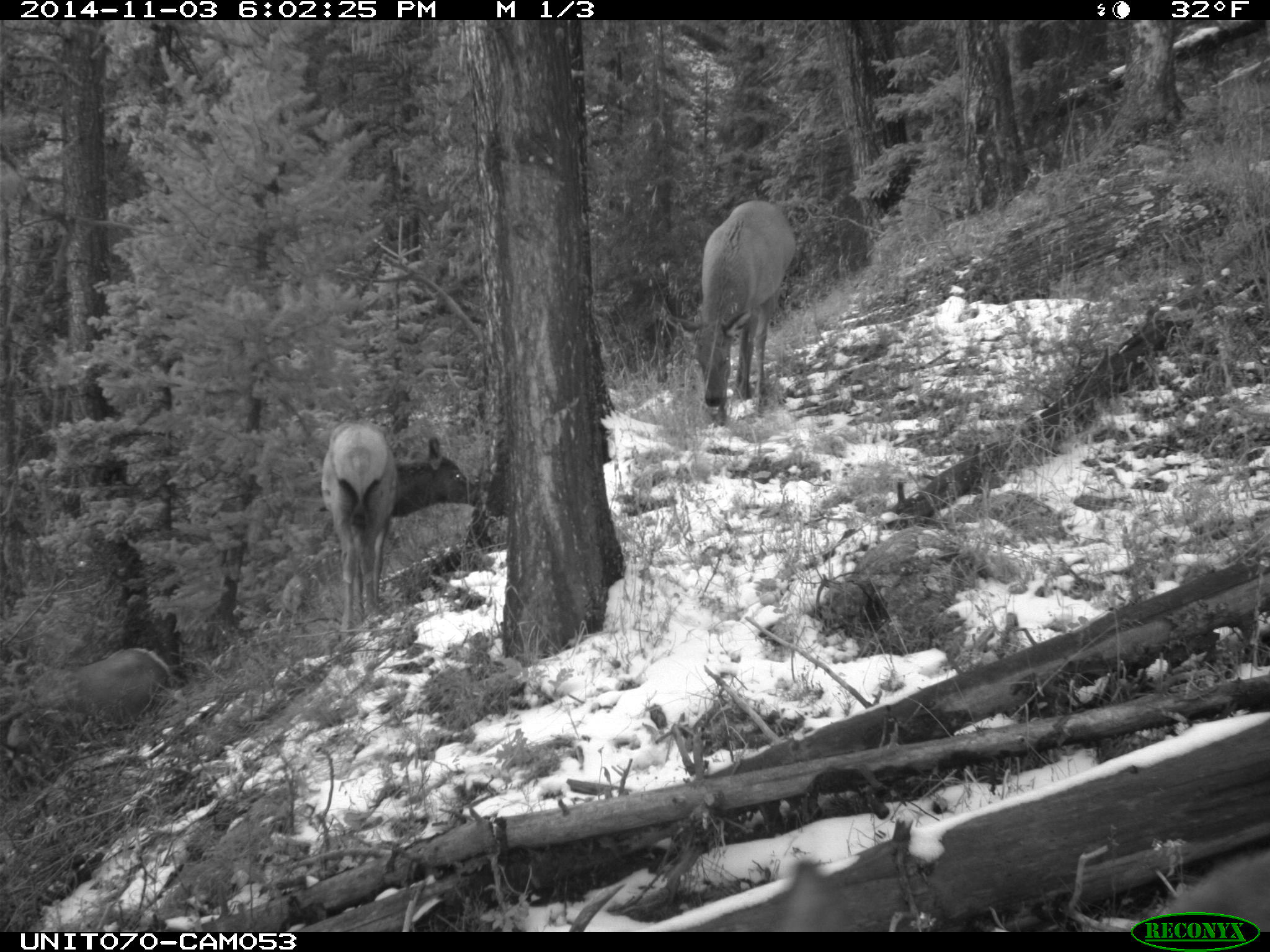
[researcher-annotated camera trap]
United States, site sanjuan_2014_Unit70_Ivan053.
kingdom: Animalia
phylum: Chordata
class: Mammalia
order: Artiodactyla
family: Cervidae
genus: Cervus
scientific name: Cervus elaphus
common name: red deer